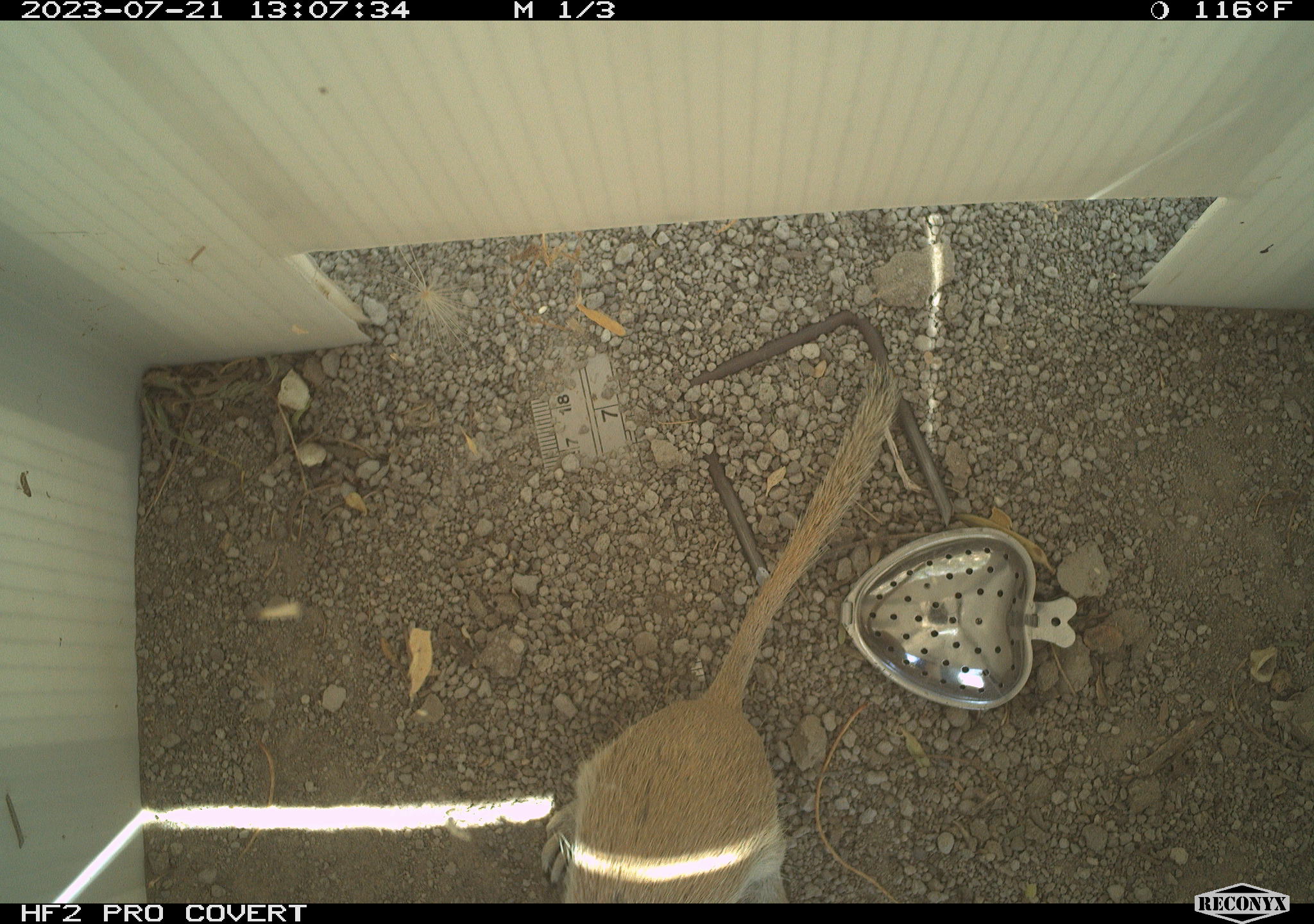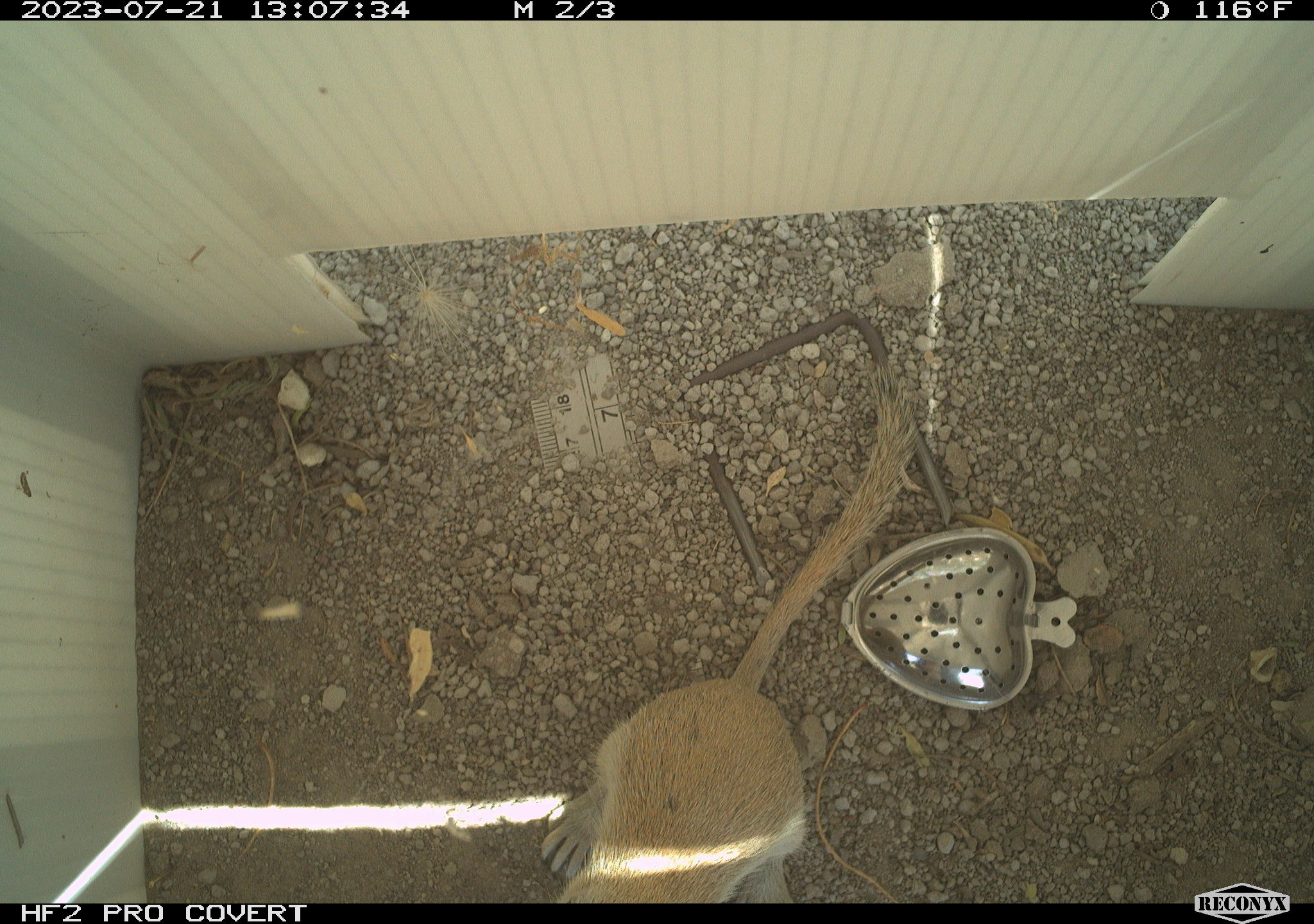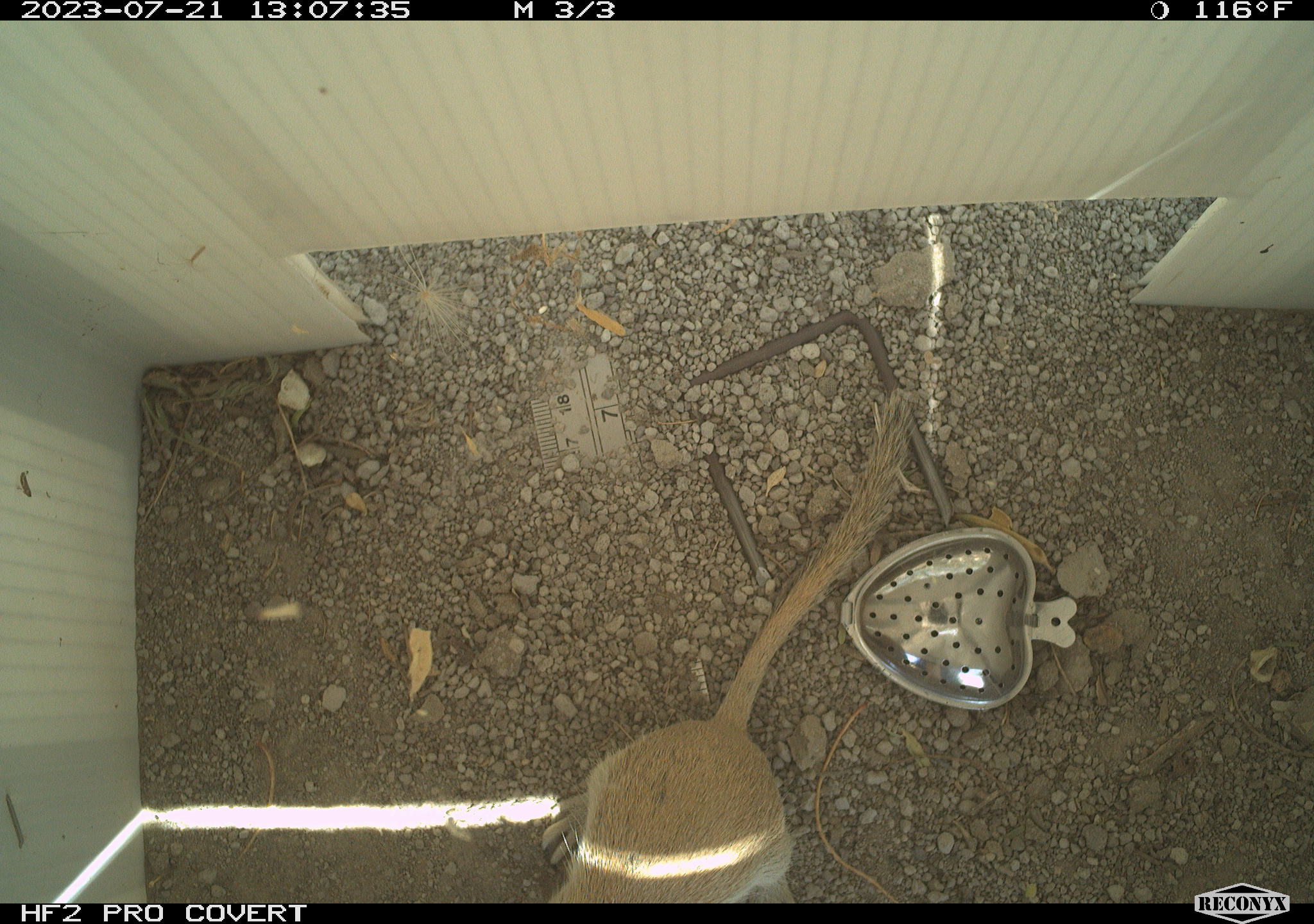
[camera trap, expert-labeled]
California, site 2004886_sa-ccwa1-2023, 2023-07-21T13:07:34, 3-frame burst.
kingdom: Animalia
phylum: Chordata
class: Mammalia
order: Rodentia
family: Sciuridae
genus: Xerospermophilus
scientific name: Xerospermophilus tereticaudus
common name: round-tailed ground squirrel